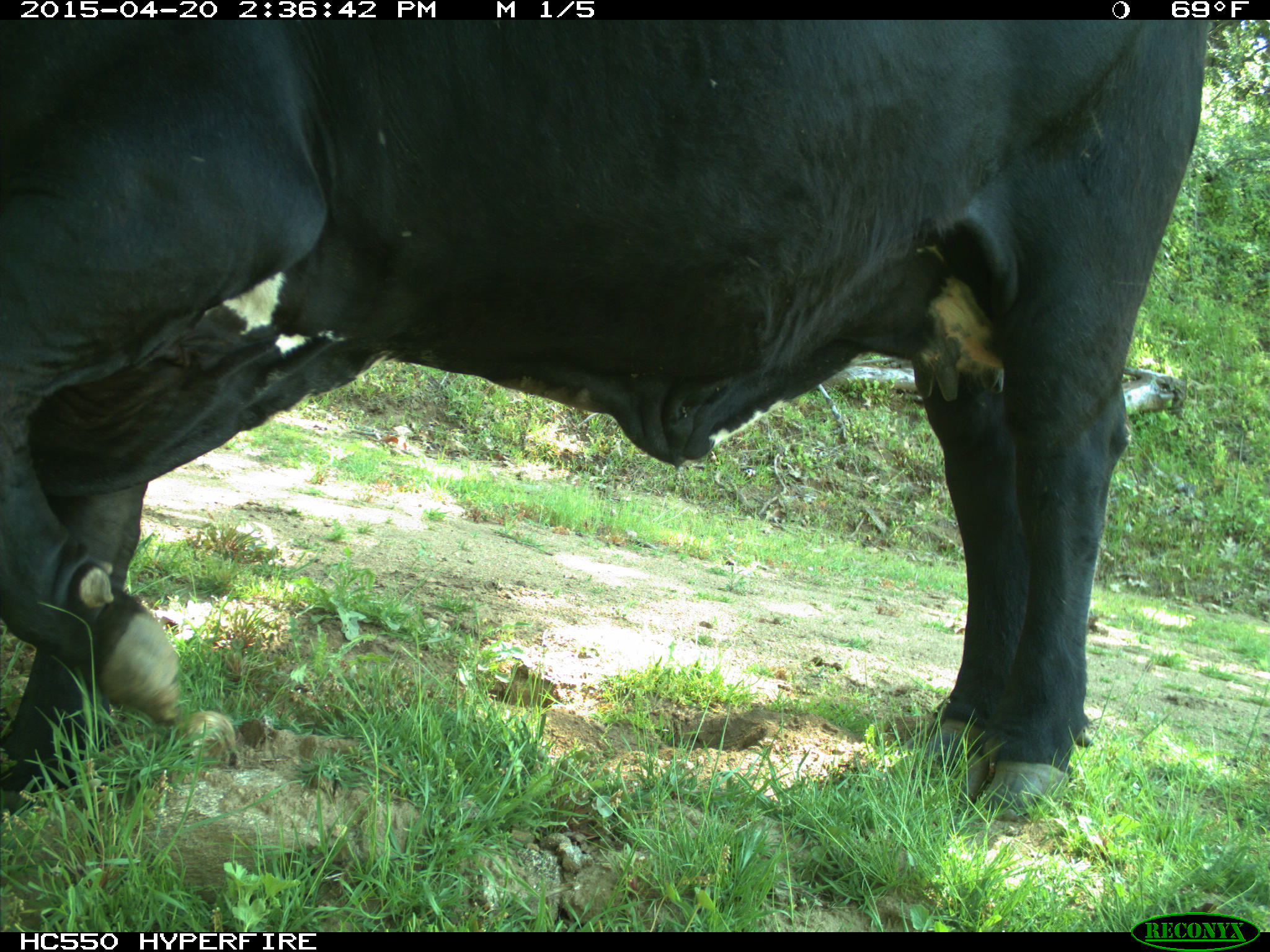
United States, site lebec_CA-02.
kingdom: Animalia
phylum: Chordata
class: Mammalia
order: Artiodactyla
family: Bovidae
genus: Bos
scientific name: Bos taurus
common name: domestic cow